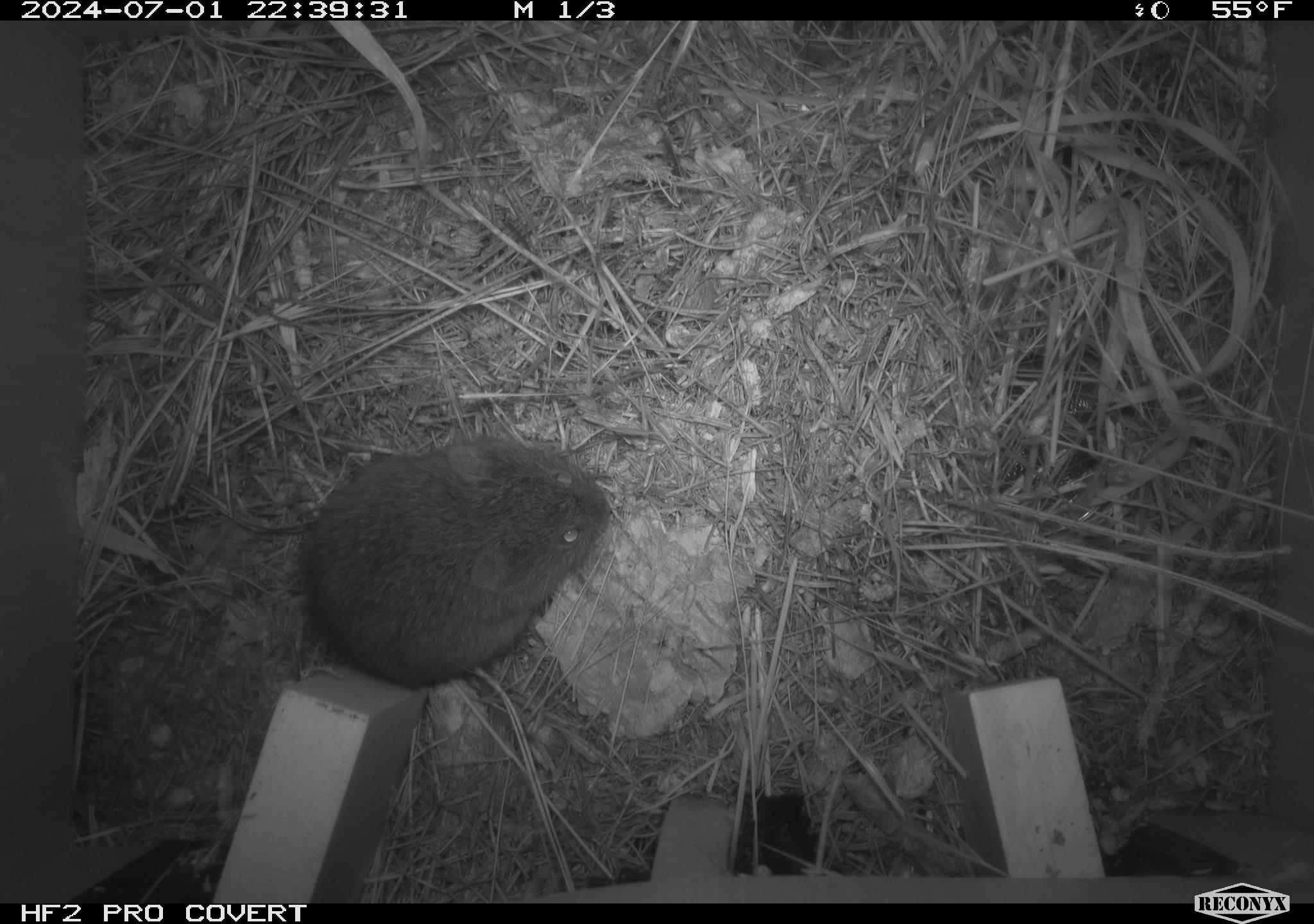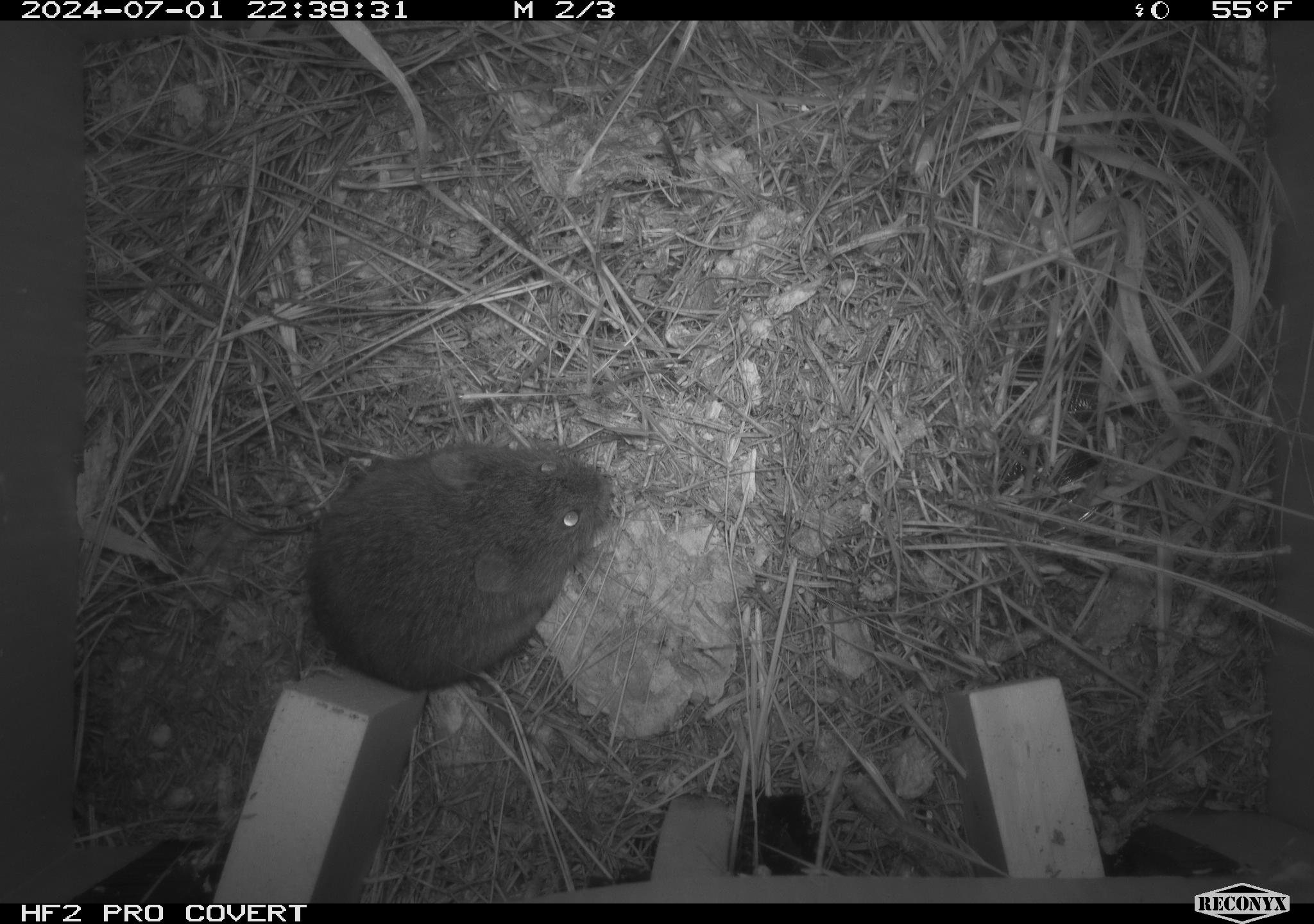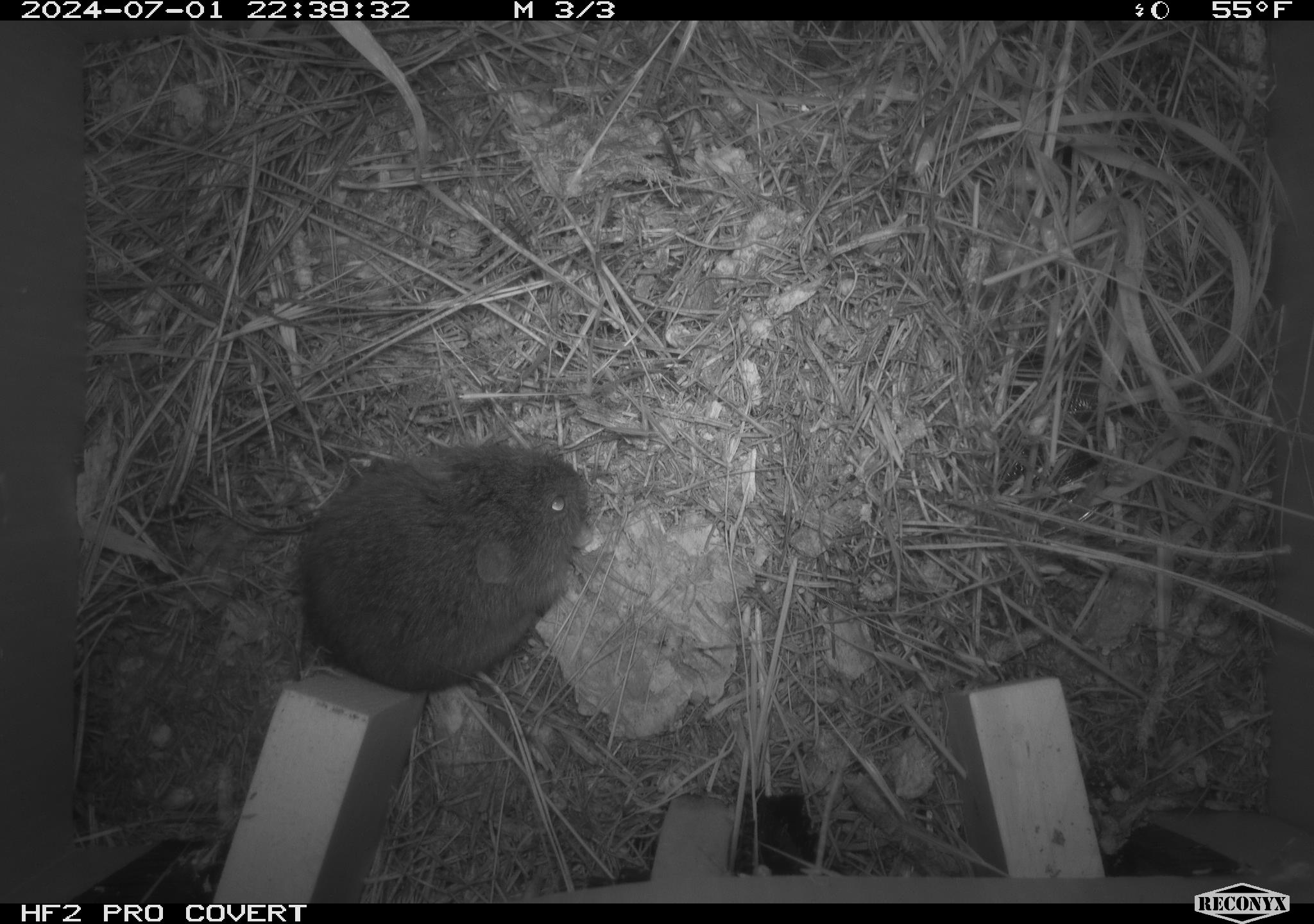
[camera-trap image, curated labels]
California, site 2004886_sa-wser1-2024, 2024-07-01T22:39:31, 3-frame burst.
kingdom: Animalia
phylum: Chordata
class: Mammalia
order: Rodentia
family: Cricetidae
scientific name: Arvicolinae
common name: voles, lemmings, and muskrats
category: arvicolinae subfamily